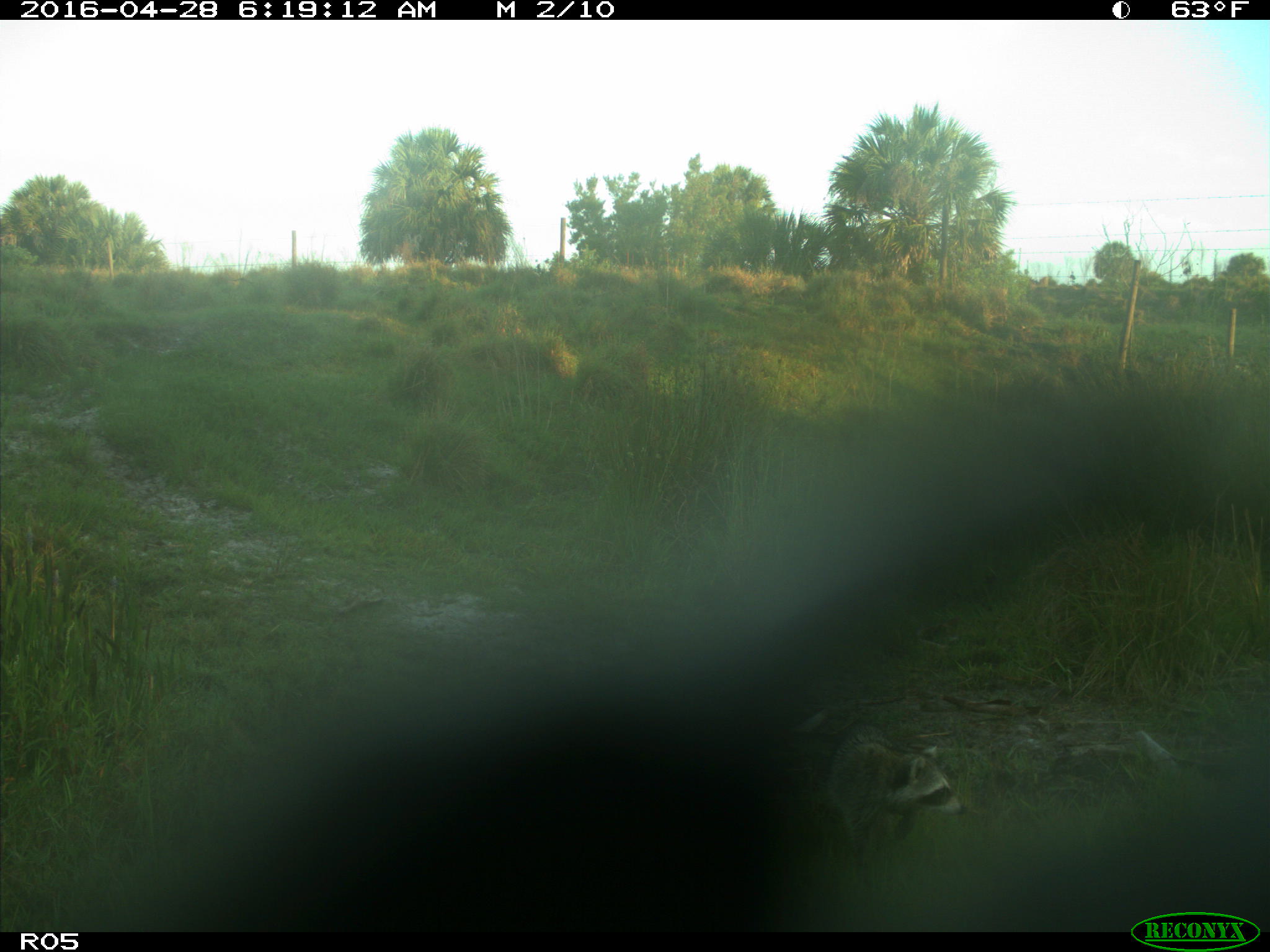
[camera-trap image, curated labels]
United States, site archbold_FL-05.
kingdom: Animalia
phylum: Chordata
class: Mammalia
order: Carnivora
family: Procyonidae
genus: Procyon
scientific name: Procyon lotor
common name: common raccoon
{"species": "Procyon lotor (common raccoon)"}